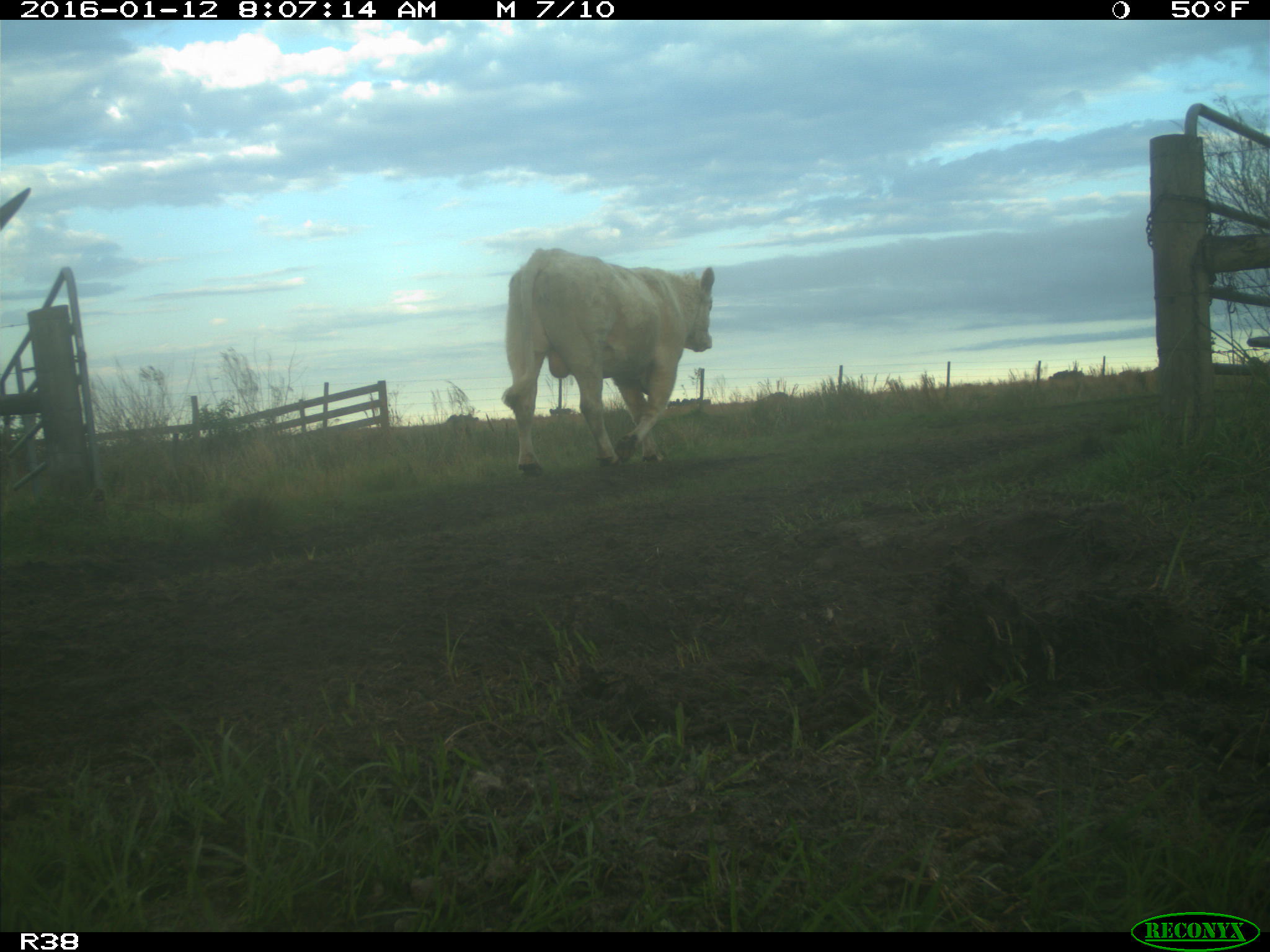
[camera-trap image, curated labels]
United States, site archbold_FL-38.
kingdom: Animalia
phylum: Chordata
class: Mammalia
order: Artiodactyla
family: Bovidae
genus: Bos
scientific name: Bos taurus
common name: domestic cow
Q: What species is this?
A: Bos taurus (domestic cow).